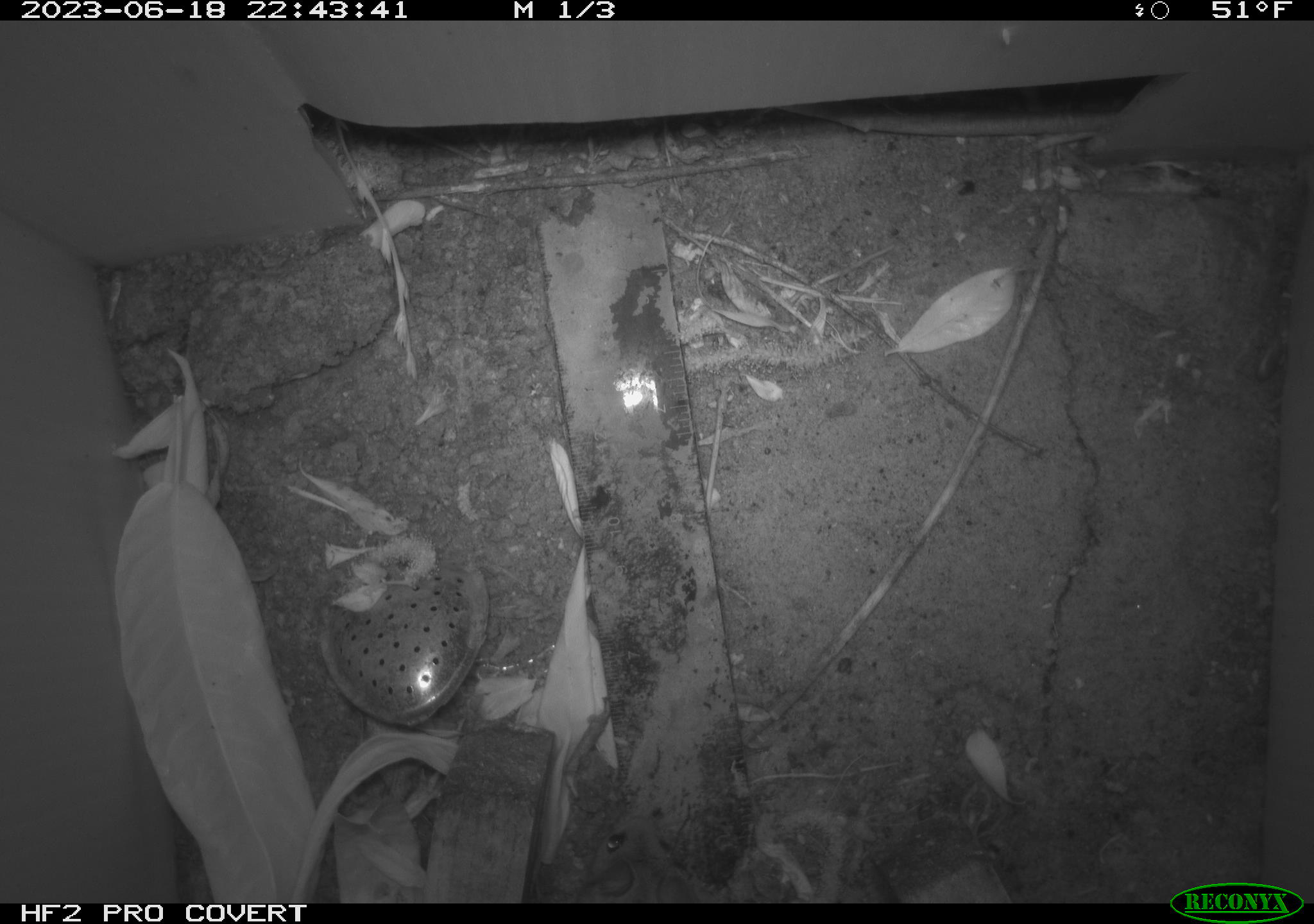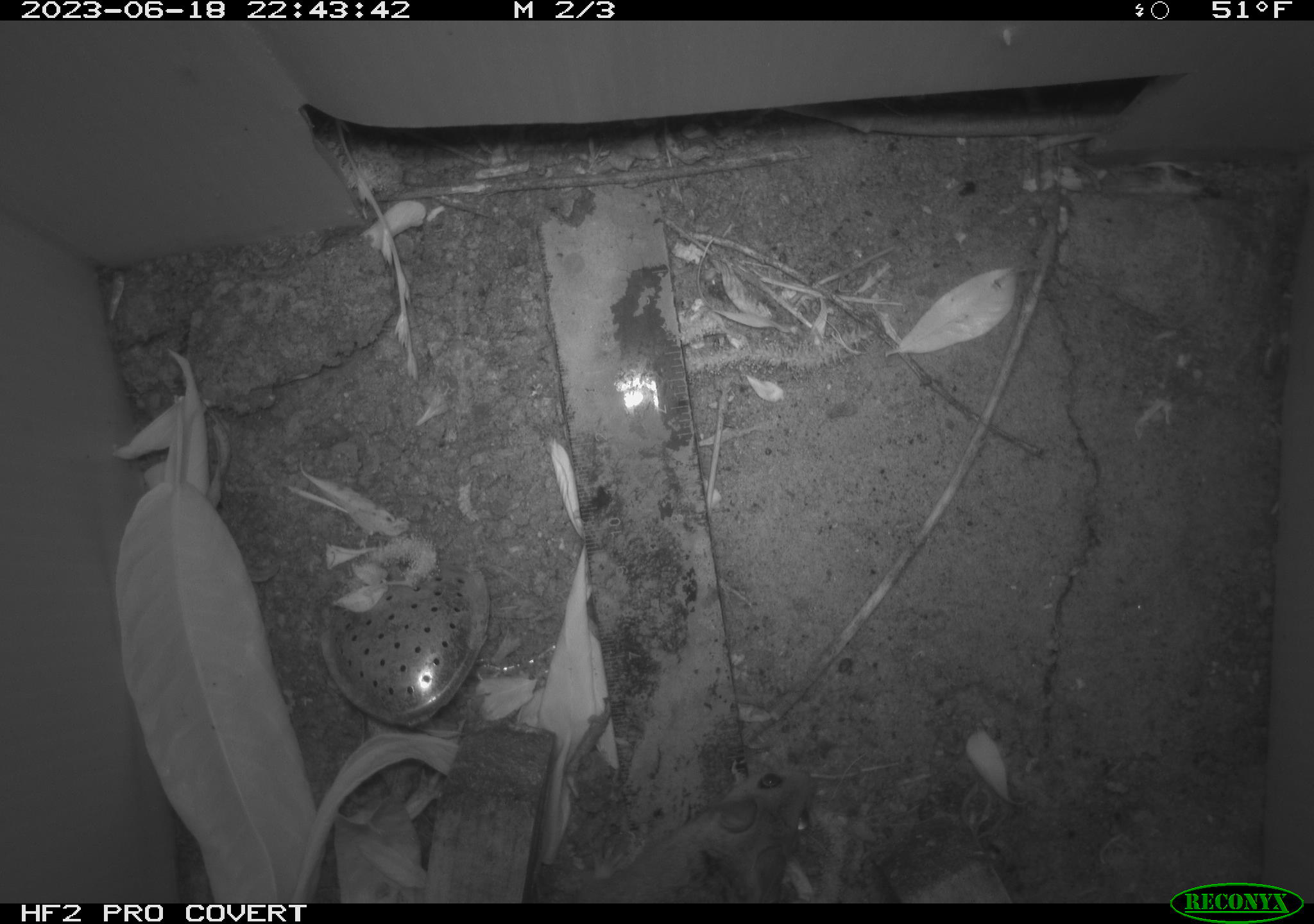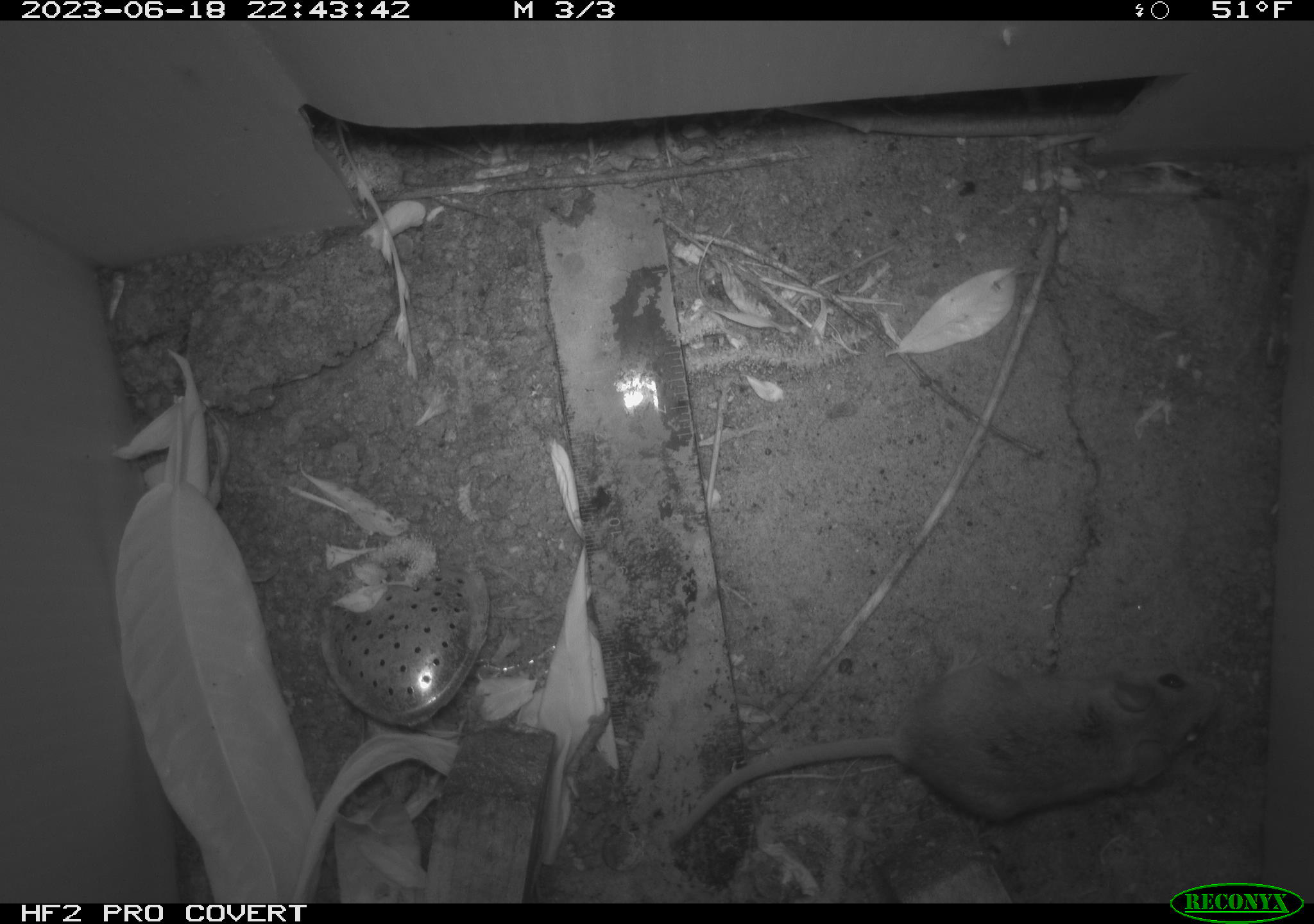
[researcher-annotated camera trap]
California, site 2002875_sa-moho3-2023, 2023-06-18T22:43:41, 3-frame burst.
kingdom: Animalia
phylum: Chordata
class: Mammalia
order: Rodentia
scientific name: Rodentia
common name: mouse species